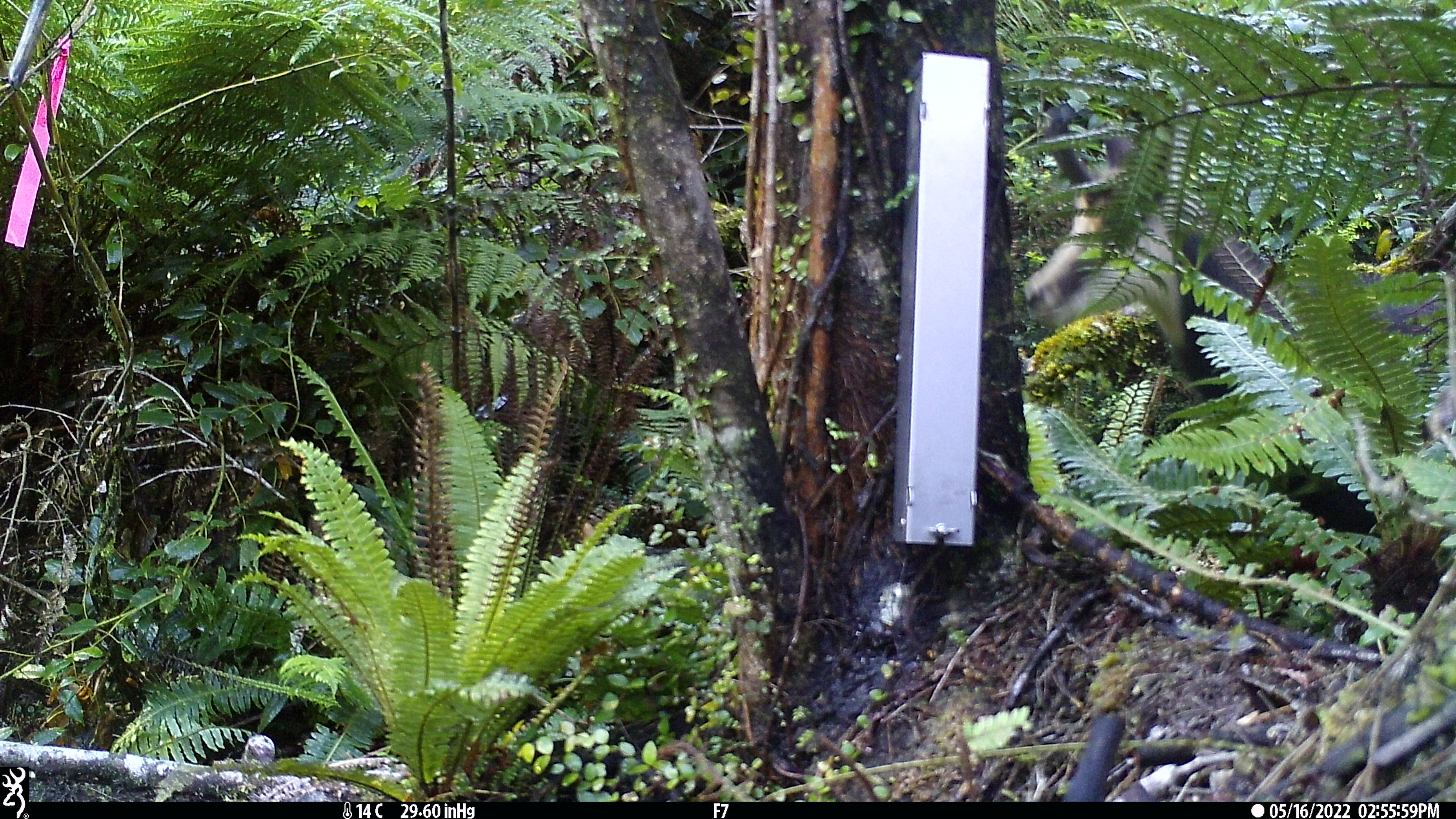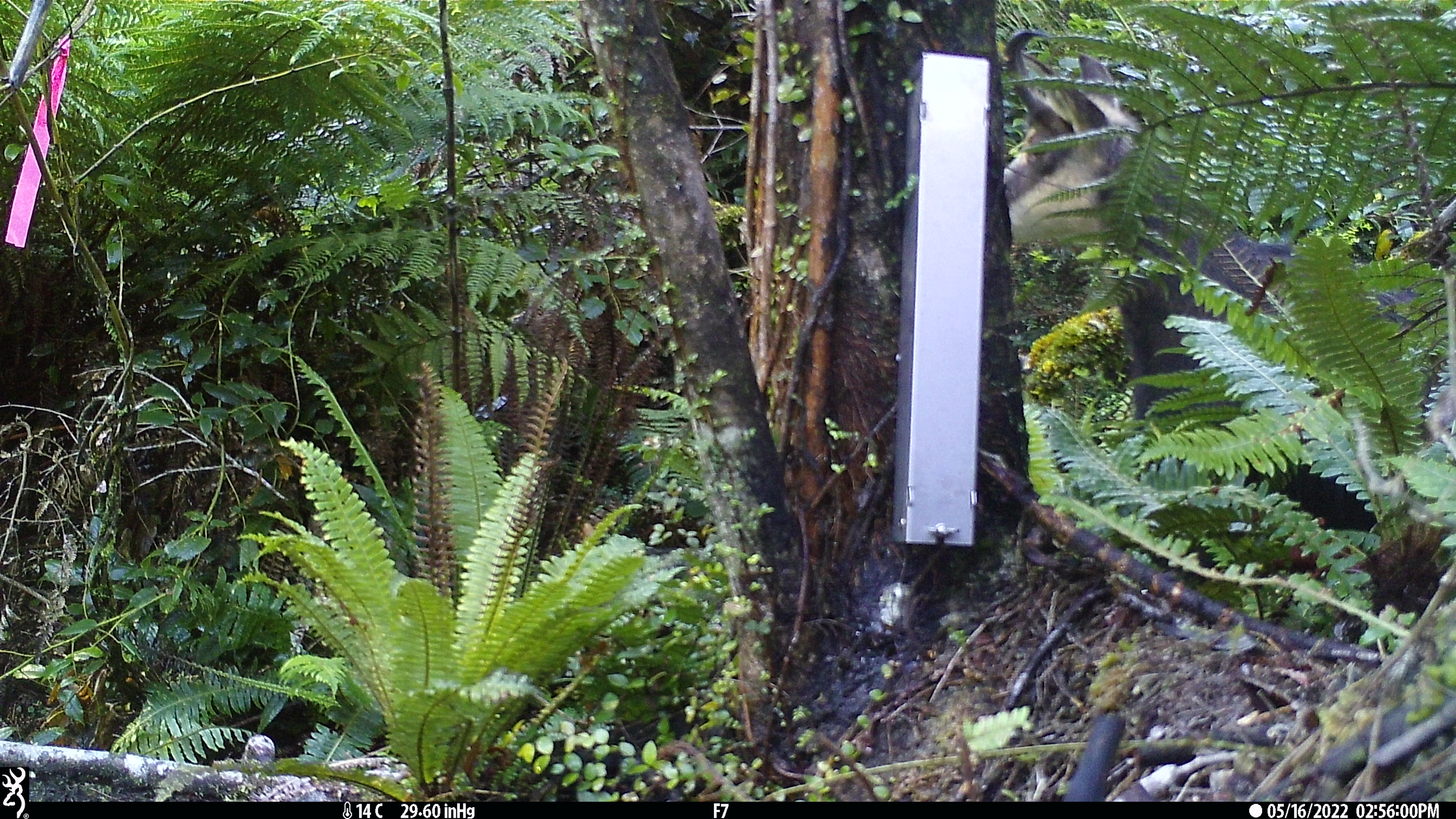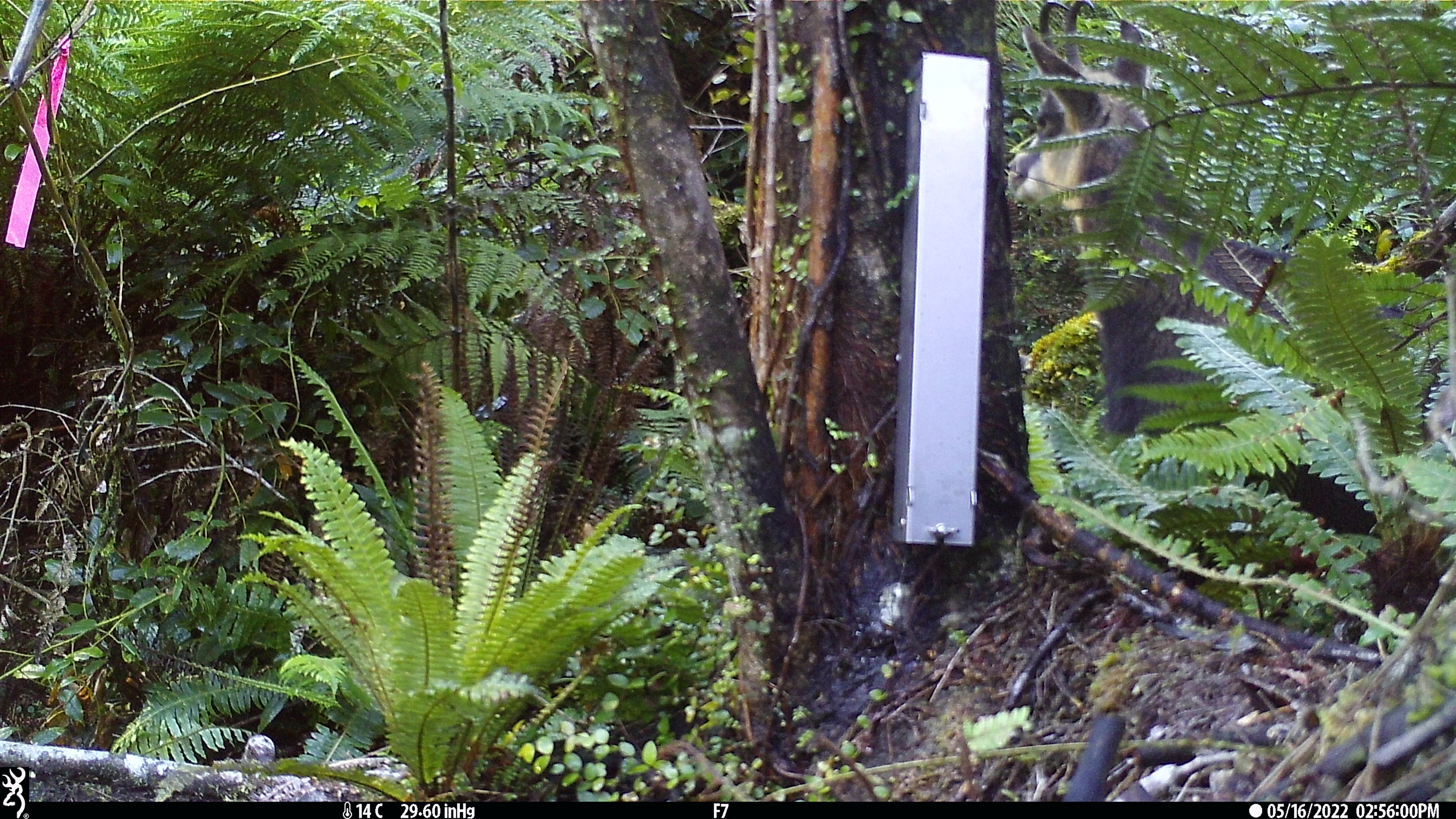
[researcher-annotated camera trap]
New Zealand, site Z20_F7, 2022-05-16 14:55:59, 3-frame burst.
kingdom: Animalia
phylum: Chordata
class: Mammalia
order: Artiodactyla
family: Bovidae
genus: Rupicapra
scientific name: Rupicapra rupicapra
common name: alpine chamois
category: chamois